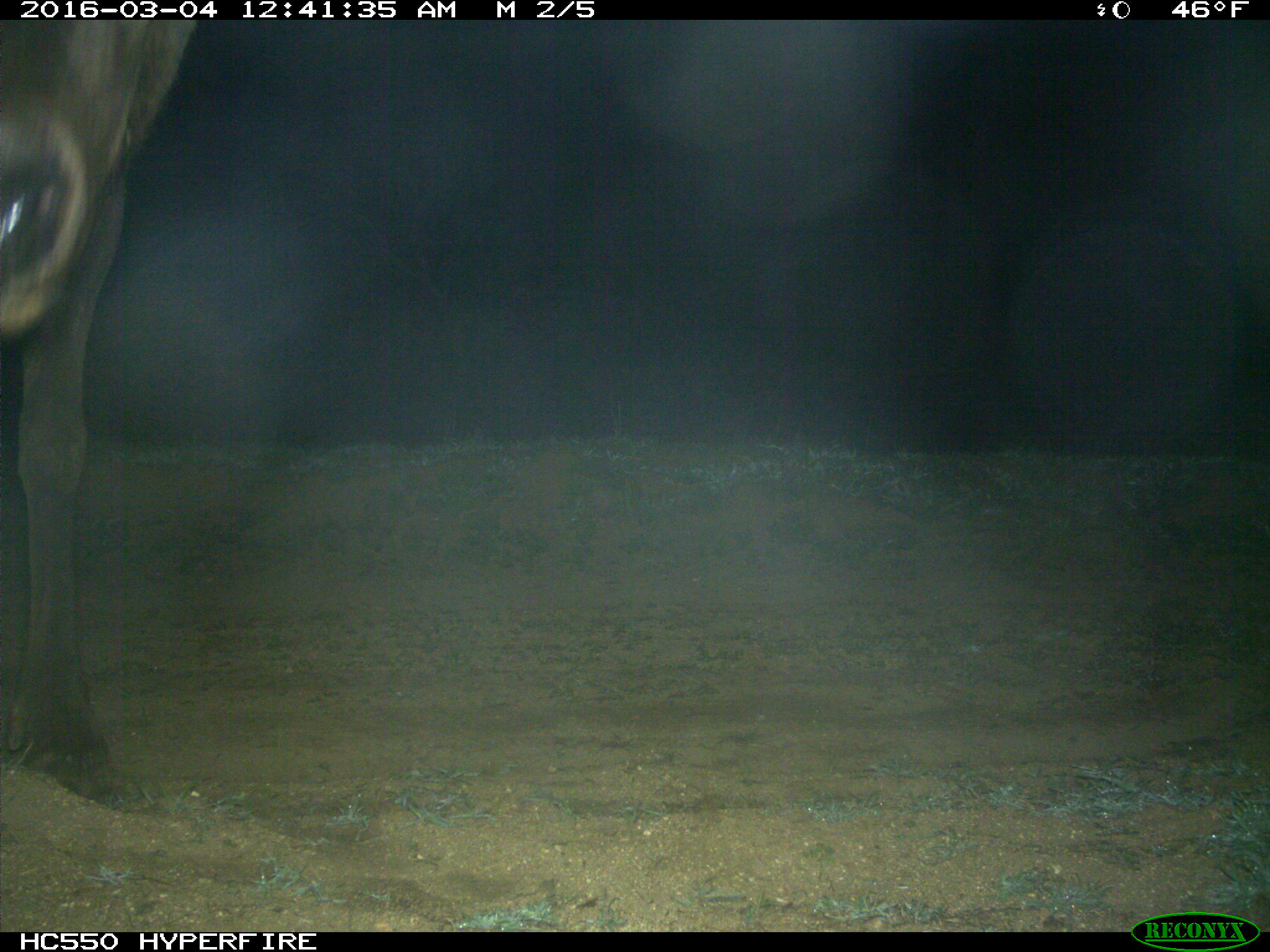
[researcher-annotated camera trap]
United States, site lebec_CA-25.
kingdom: Animalia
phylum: Chordata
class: Mammalia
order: Artiodactyla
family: Cervidae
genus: Cervus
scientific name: Cervus canadensis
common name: elk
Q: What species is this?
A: Cervus canadensis (elk).